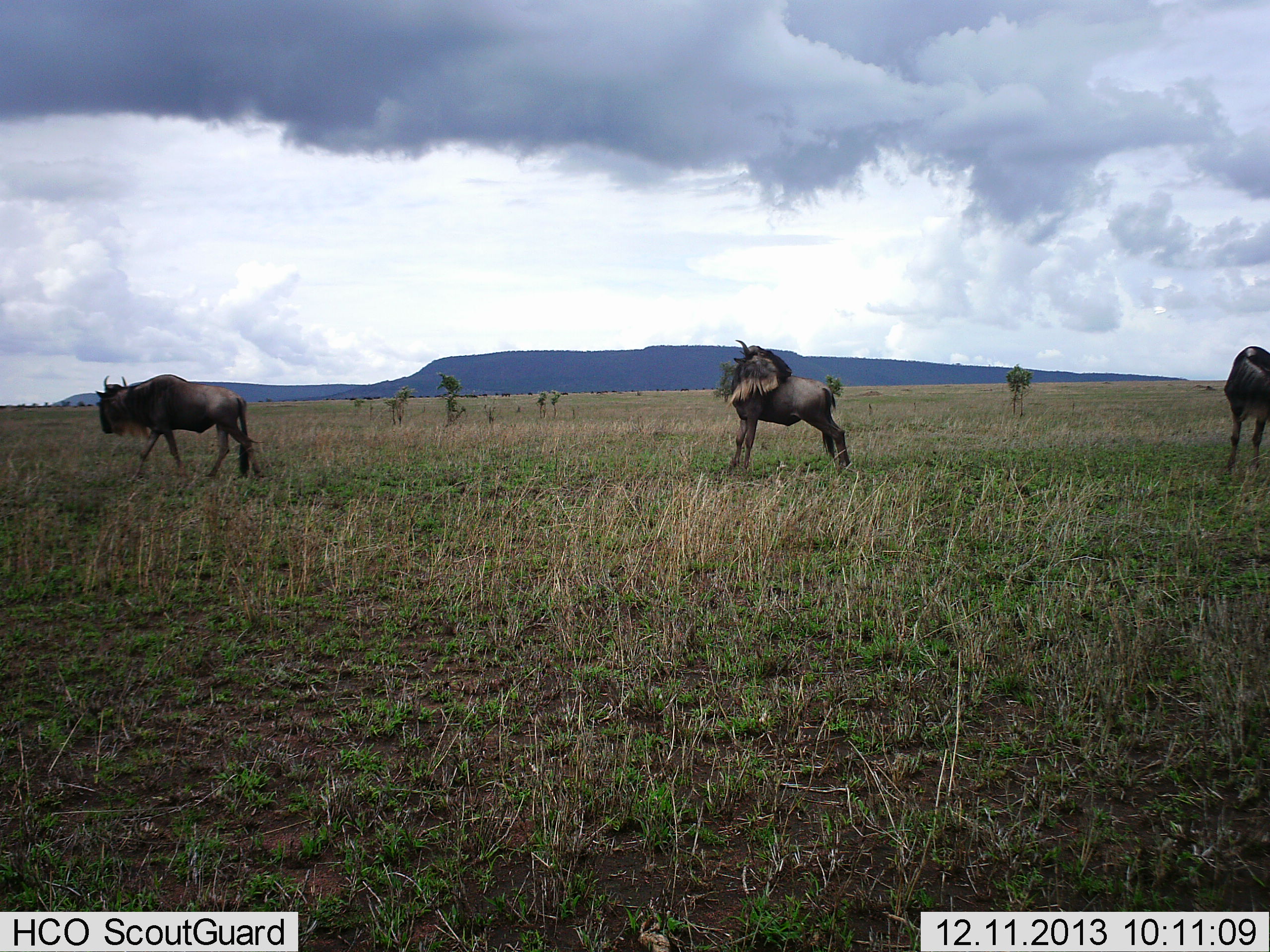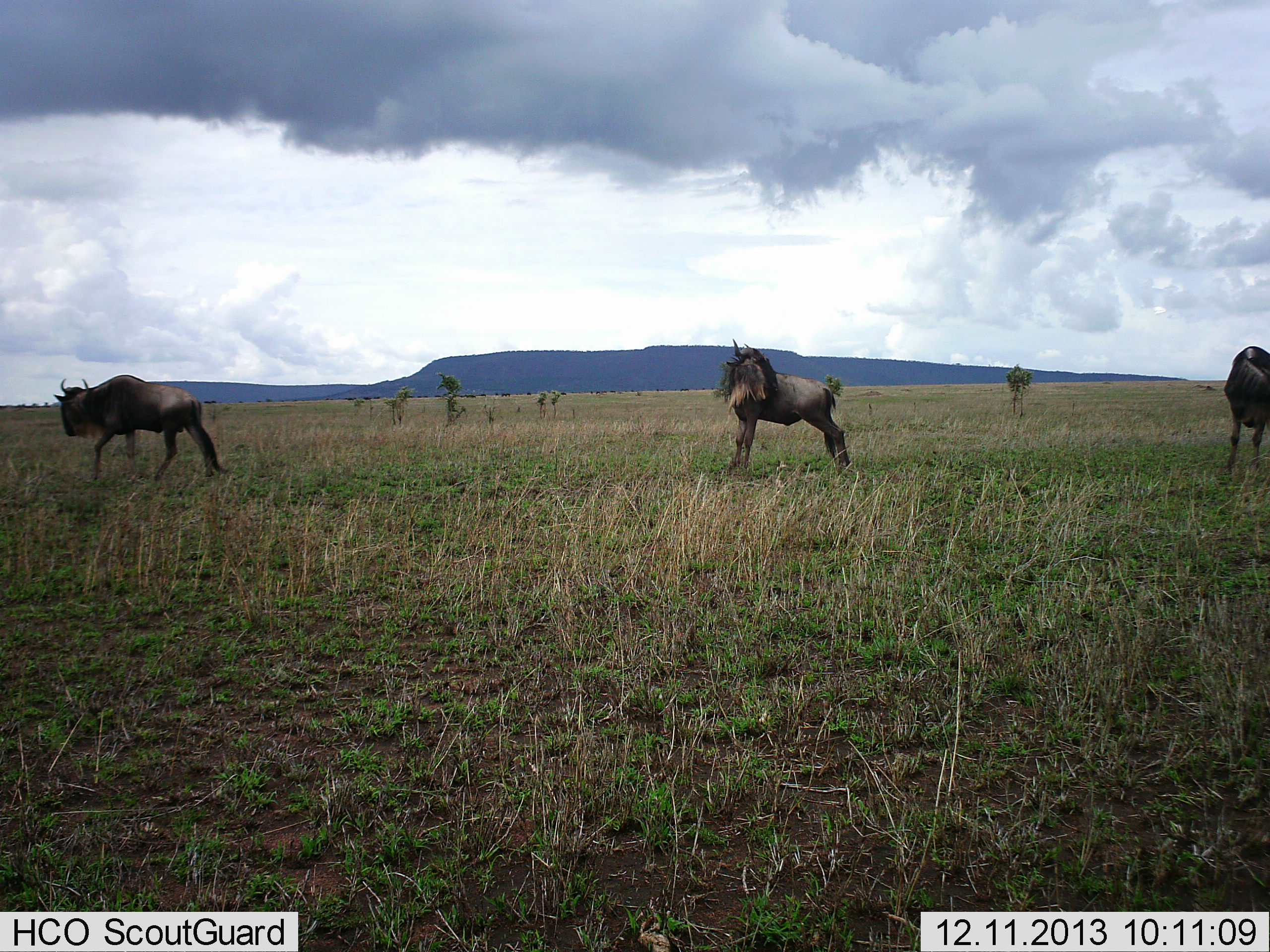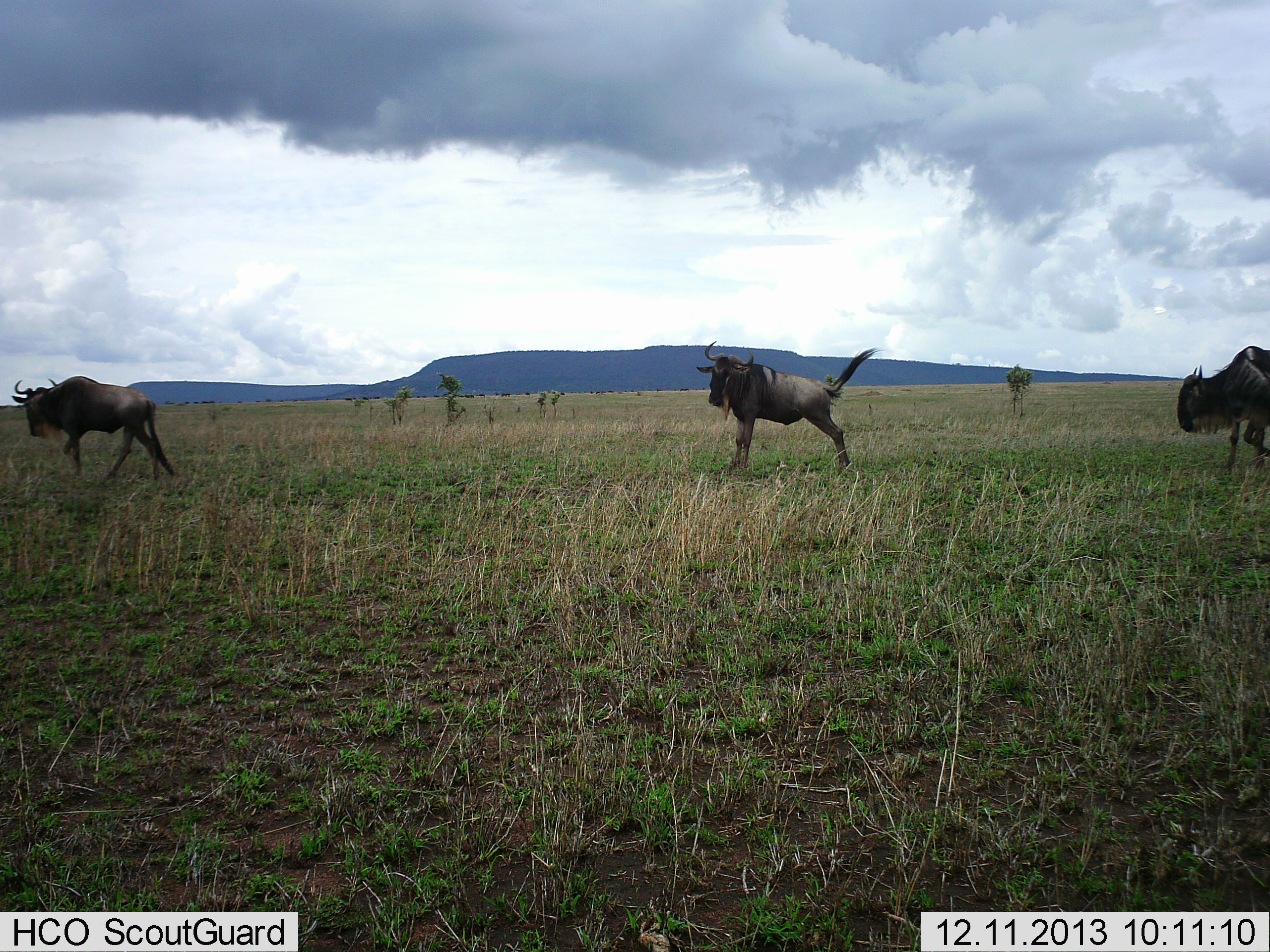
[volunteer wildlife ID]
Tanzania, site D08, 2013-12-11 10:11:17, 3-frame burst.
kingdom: Animalia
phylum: Chordata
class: Mammalia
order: Artiodactyla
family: Bovidae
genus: Connochaetes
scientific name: Connochaetes taurinus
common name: blue wildebeest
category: wildebeest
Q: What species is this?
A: Wildebeest (blue wildebeest) (Connochaetes taurinus).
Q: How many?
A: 3.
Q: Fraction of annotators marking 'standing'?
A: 50%.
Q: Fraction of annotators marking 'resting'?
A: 0%.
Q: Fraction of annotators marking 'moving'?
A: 90%.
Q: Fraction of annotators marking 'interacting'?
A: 0%.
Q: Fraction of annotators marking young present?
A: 0%.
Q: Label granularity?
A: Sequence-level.